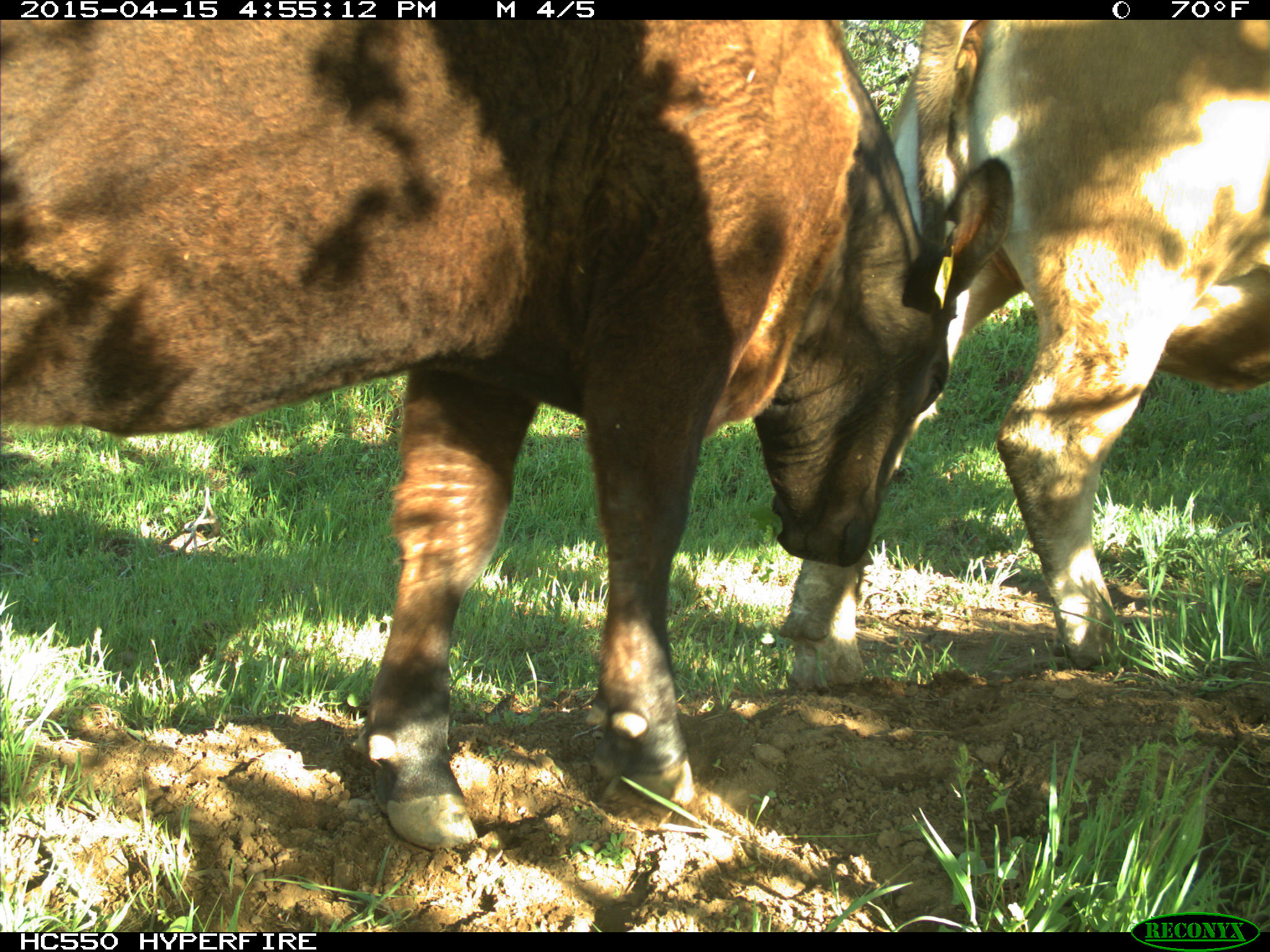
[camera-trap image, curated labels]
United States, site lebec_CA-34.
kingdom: Animalia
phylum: Chordata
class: Mammalia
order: Artiodactyla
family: Bovidae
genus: Bos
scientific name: Bos taurus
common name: domestic cow